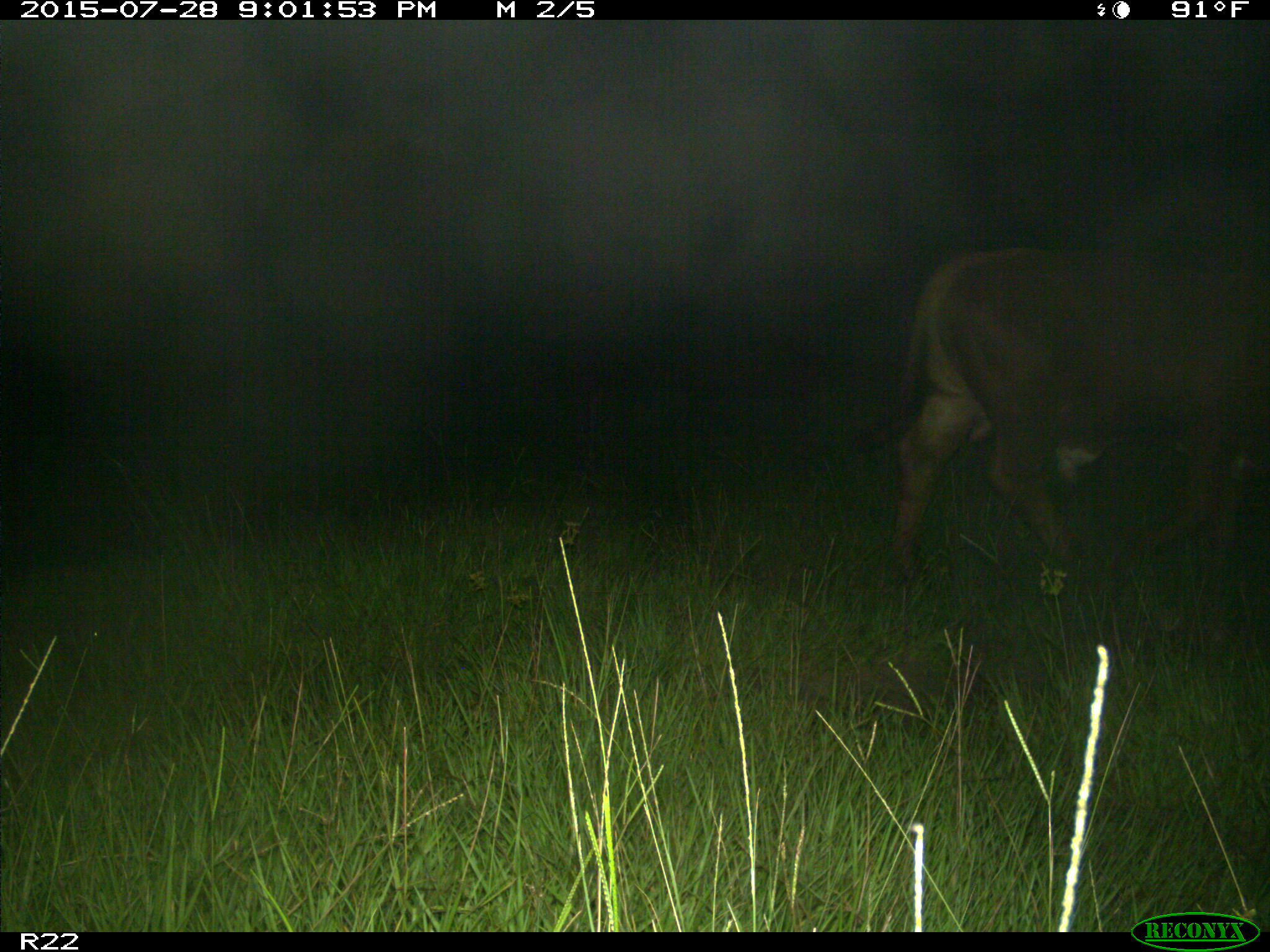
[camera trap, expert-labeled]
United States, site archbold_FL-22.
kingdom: Animalia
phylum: Chordata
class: Mammalia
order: Artiodactyla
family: Bovidae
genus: Bos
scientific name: Bos taurus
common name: domestic cow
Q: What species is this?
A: Bos taurus (domestic cow).